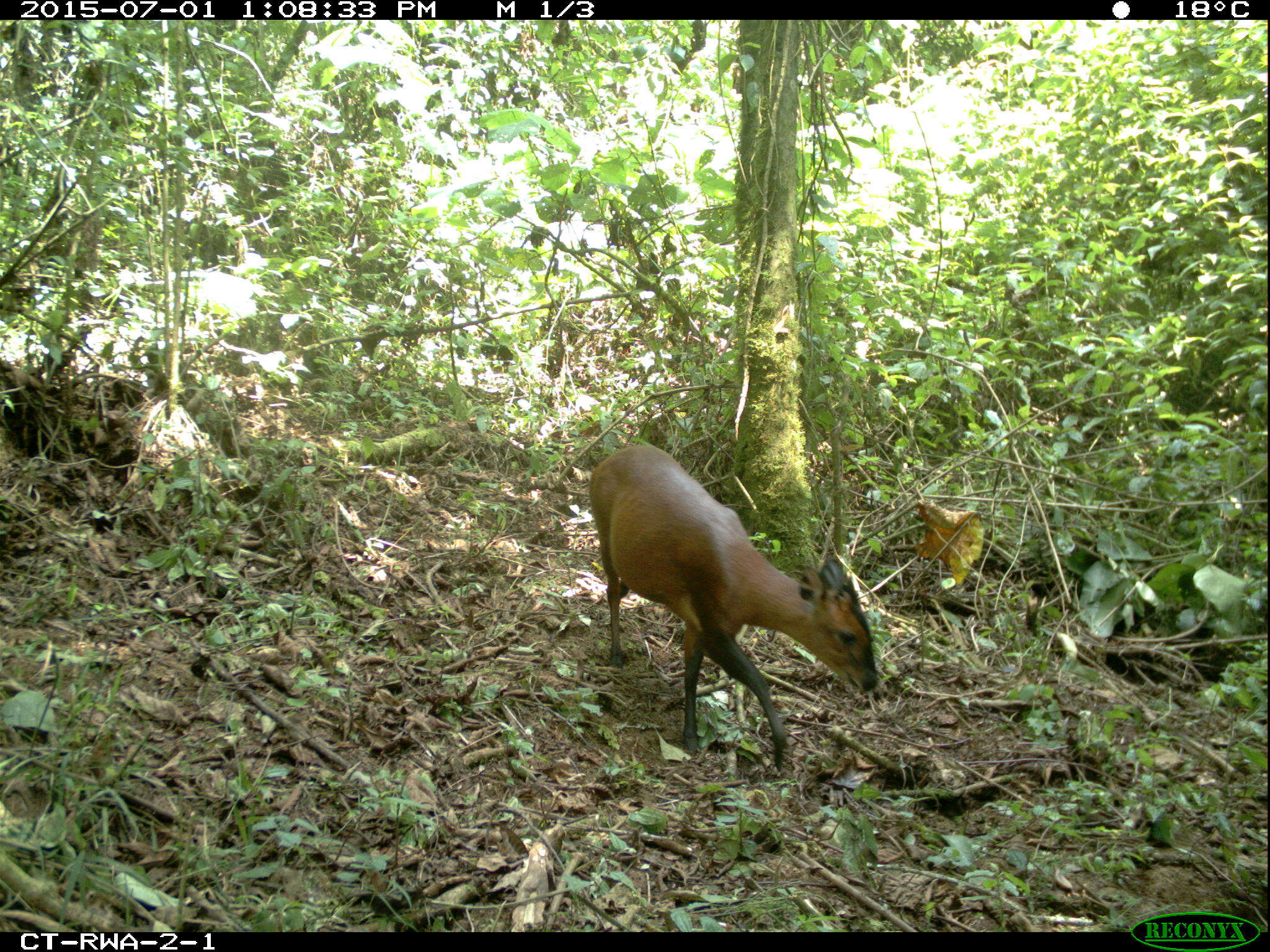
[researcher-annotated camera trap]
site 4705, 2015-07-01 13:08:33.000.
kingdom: Animalia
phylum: Chordata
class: Mammalia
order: Artiodactyla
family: Bovidae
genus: Cephalophus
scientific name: Cephalophus nigrifrons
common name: black-fronted duiker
Cephalophus nigrifrons (black-fronted duiker), count 1.